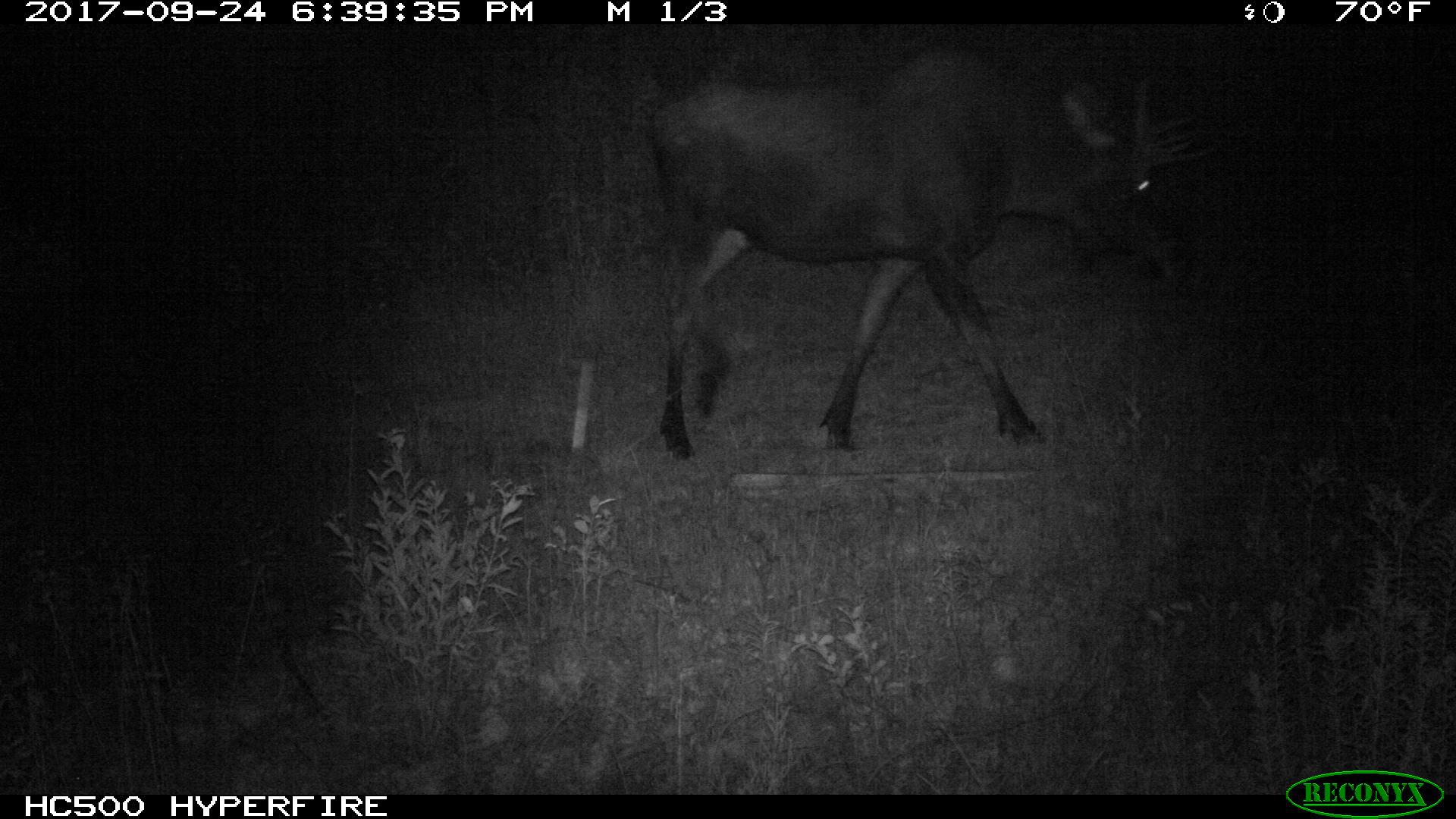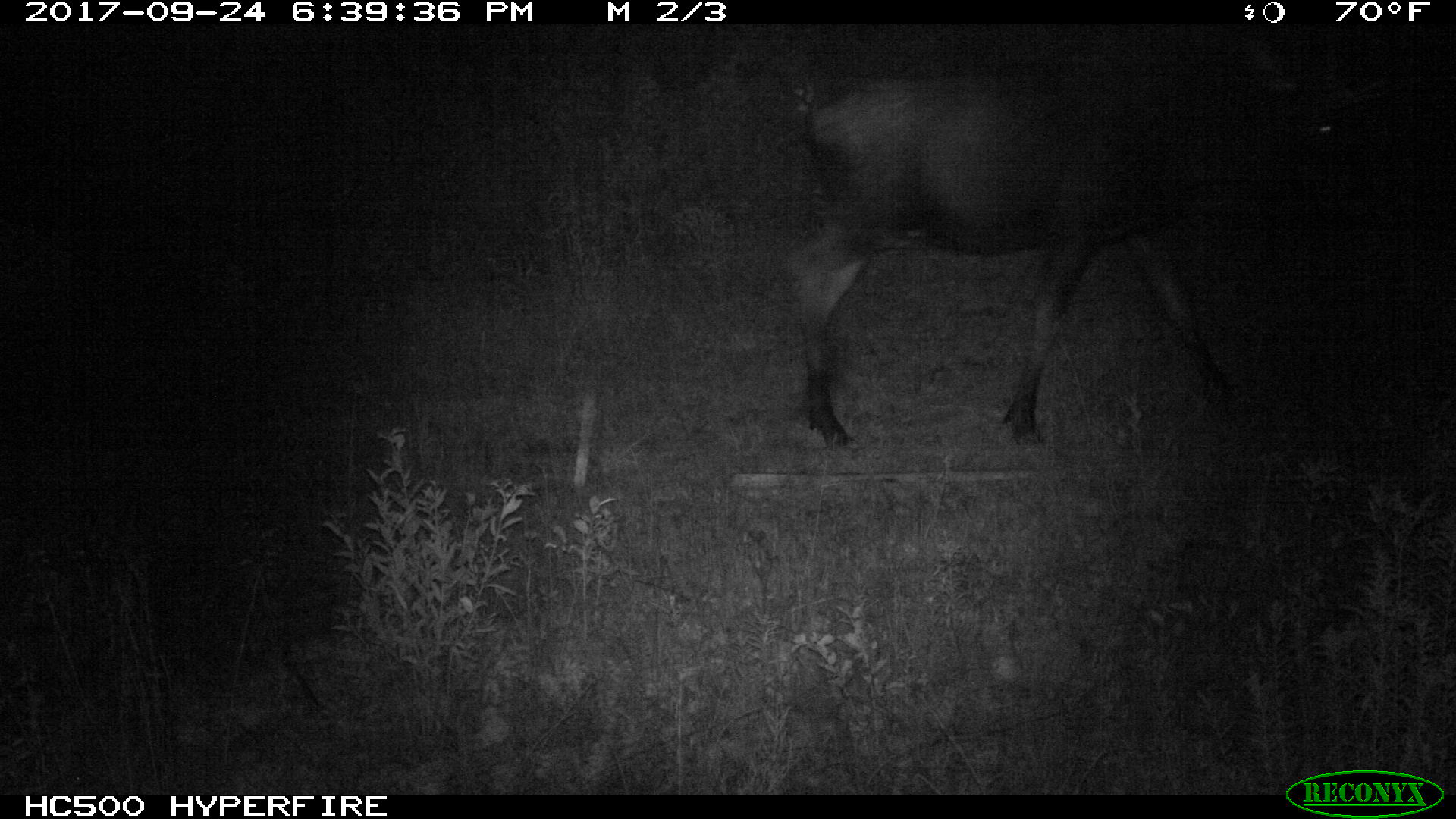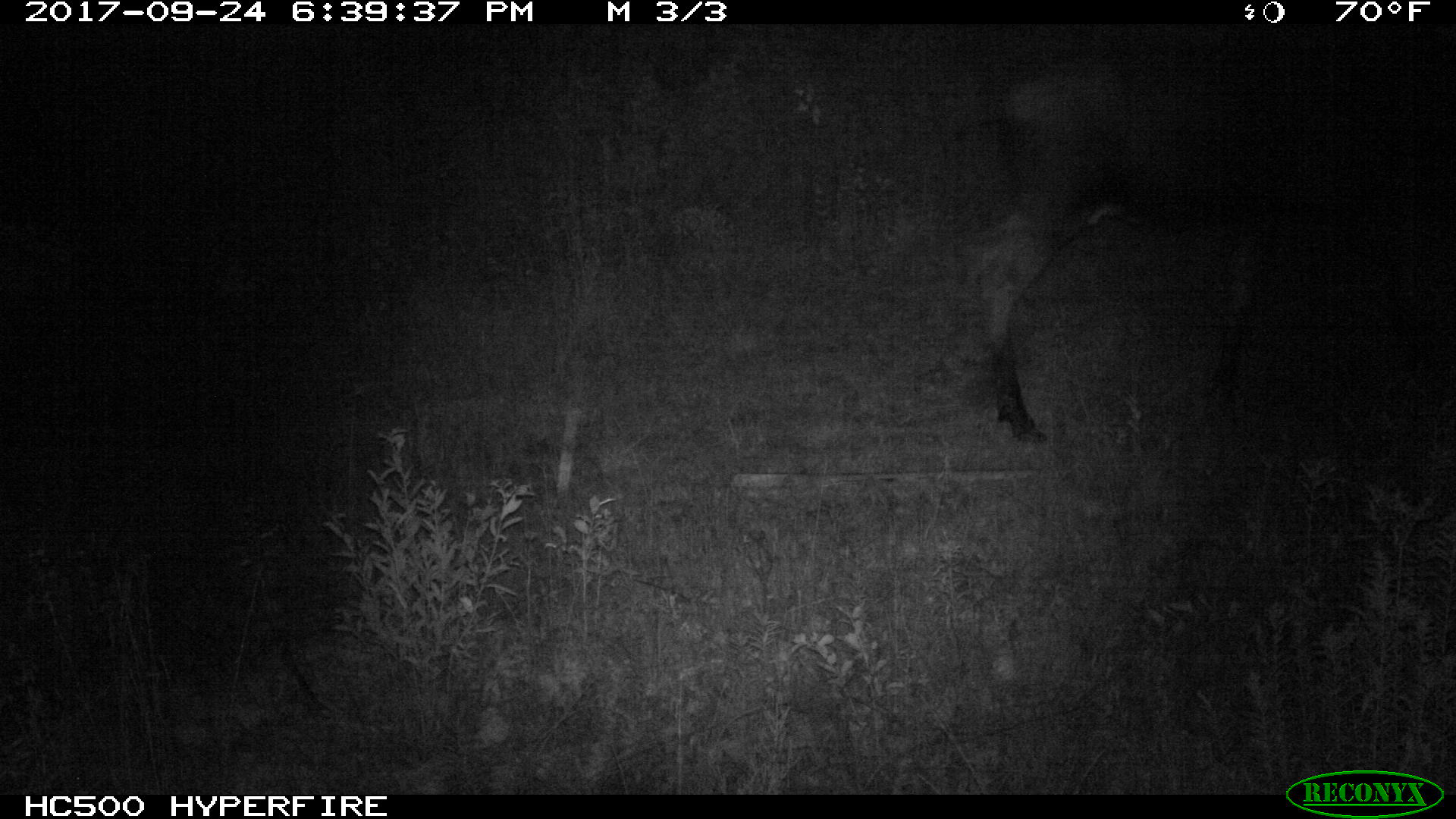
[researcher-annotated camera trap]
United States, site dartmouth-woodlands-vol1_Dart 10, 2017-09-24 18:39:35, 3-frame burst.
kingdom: Animalia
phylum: Chordata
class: Mammalia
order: Artiodactyla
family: Cervidae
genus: Alces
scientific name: Alces alces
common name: moose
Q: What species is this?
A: Moose (Alces alces).